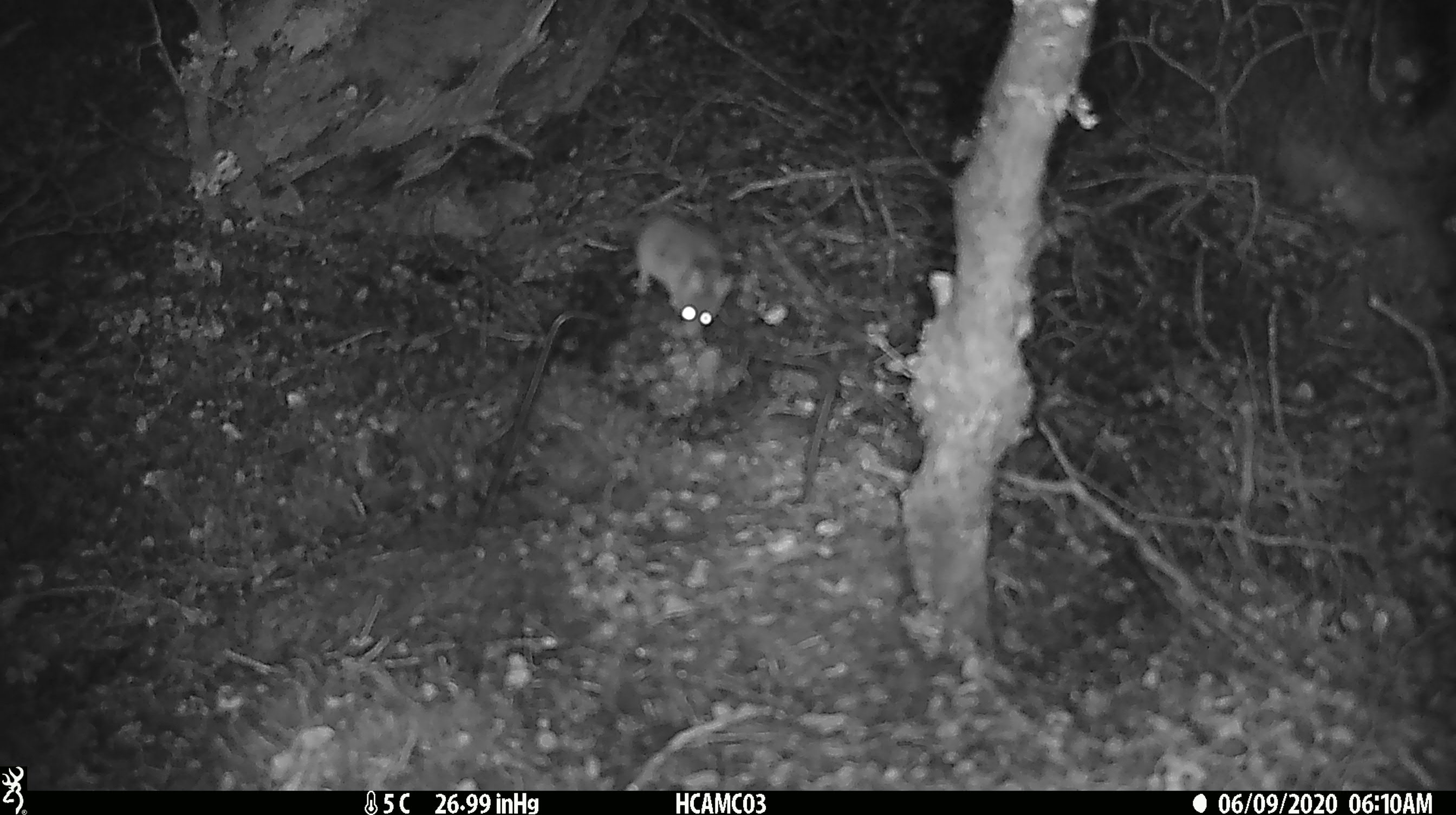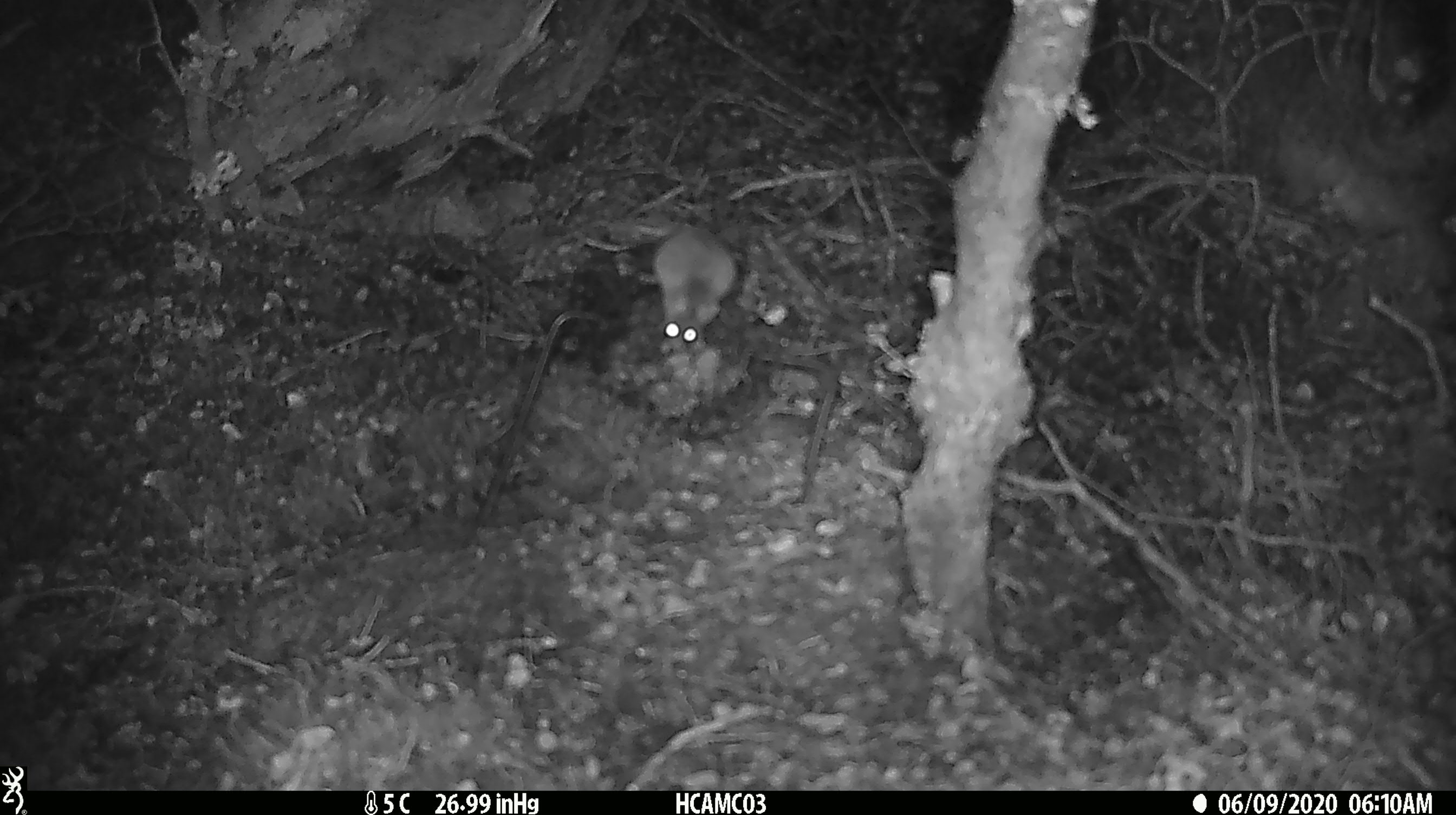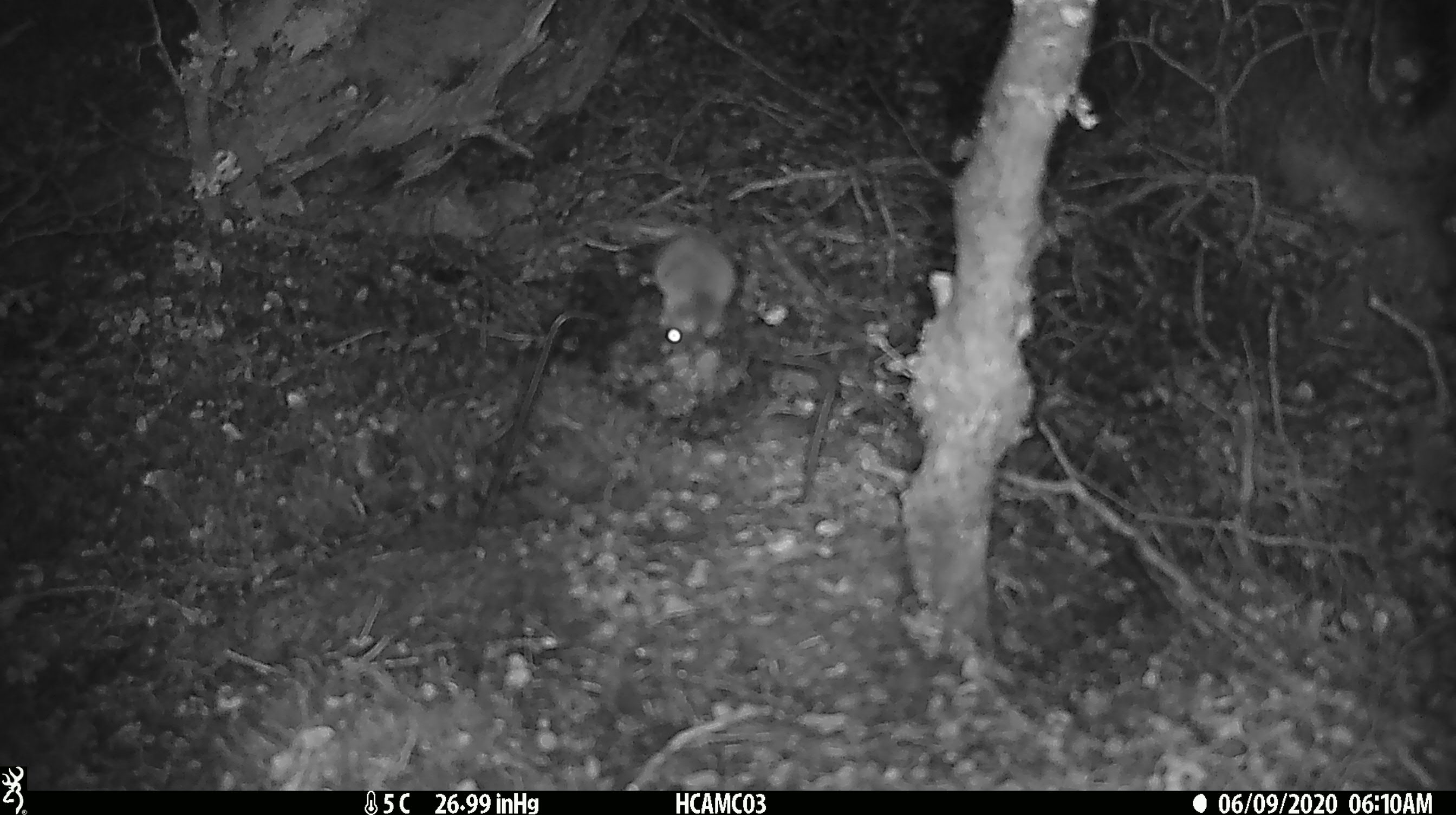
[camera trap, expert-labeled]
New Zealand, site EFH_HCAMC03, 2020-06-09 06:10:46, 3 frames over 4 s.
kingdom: Animalia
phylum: Chordata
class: Mammalia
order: Rodentia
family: Muridae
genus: Mus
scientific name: Mus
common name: mouse